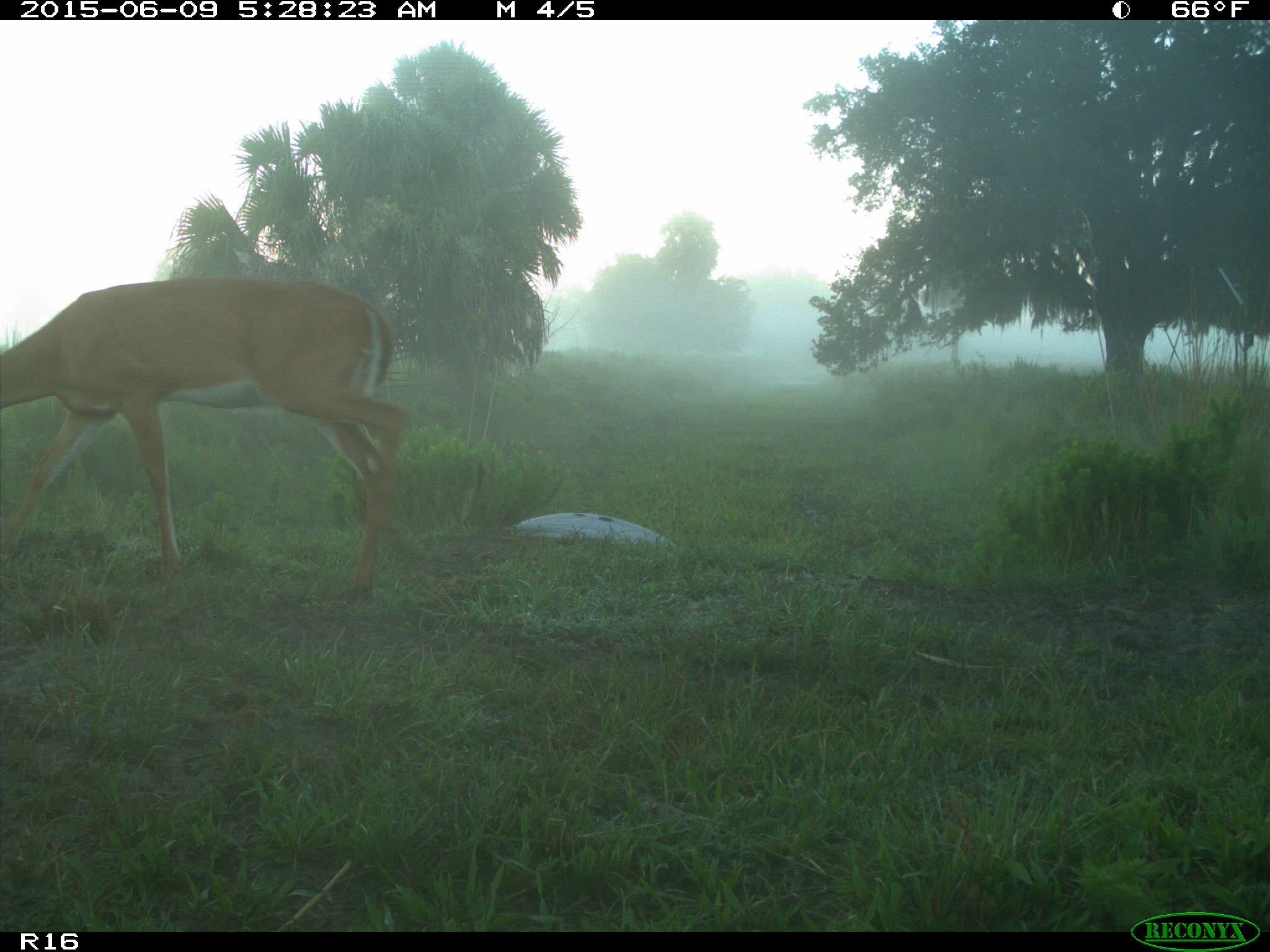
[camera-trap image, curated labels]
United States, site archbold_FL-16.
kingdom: Animalia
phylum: Chordata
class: Mammalia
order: Artiodactyla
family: Cervidae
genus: Odocoileus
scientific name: Odocoileus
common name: deer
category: unidentified deer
Unidentified deer (deer) (Odocoileus).